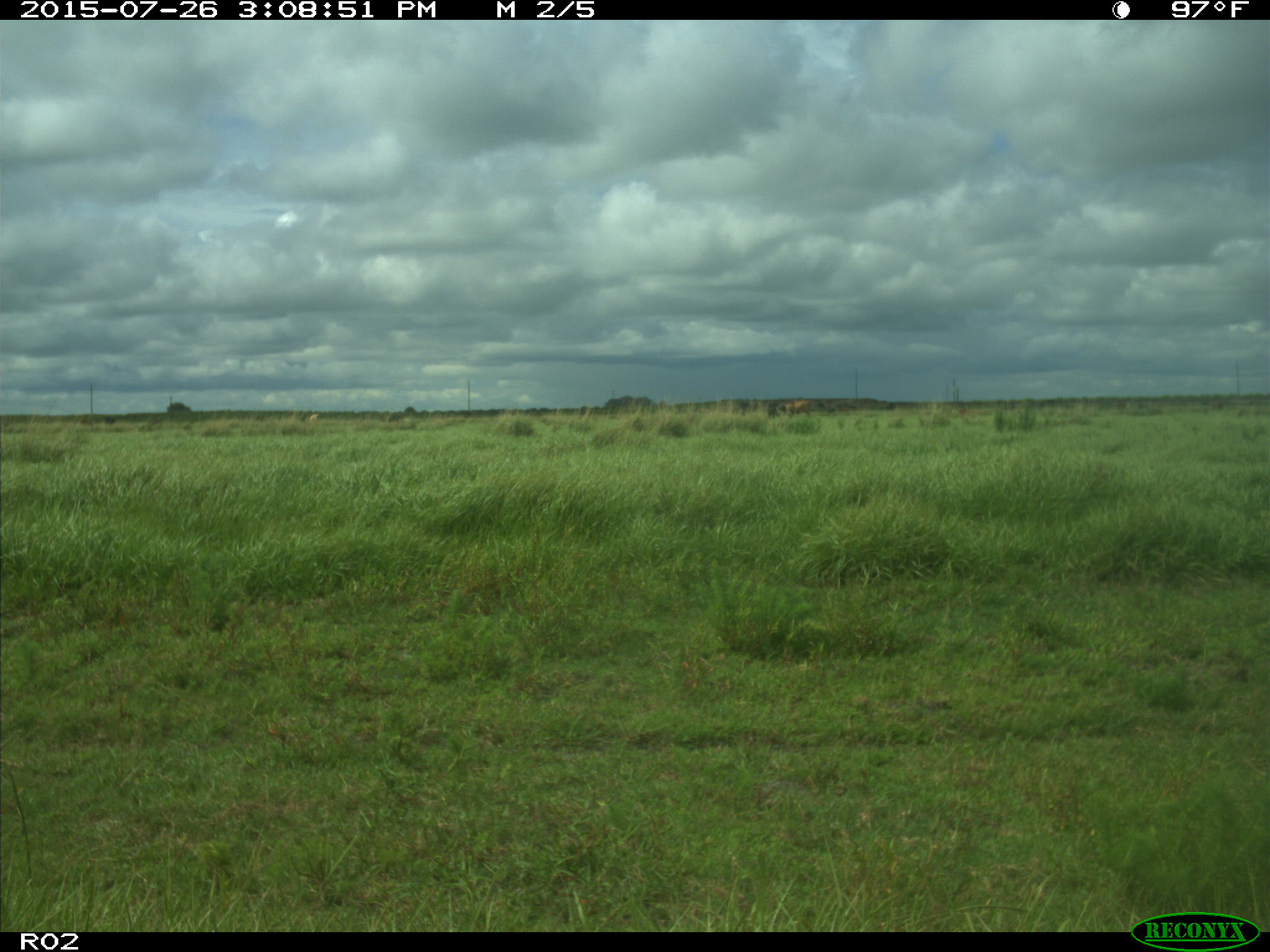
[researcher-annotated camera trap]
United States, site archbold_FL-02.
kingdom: Animalia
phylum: Chordata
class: Mammalia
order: Artiodactyla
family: Bovidae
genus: Bos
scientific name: Bos taurus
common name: domestic cow